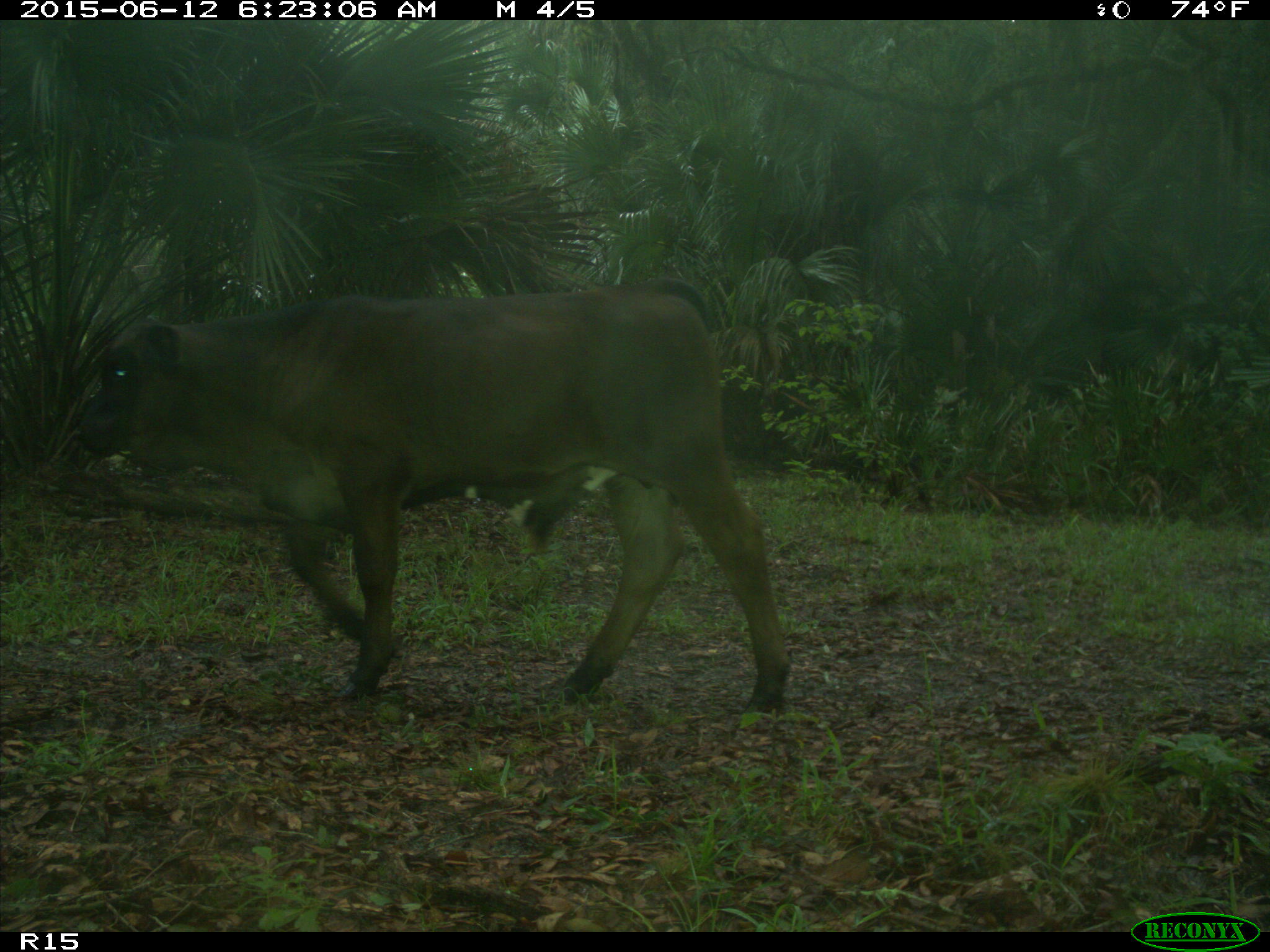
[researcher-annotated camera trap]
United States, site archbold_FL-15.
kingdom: Animalia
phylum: Chordata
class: Mammalia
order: Artiodactyla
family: Bovidae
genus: Bos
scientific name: Bos taurus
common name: domestic cow